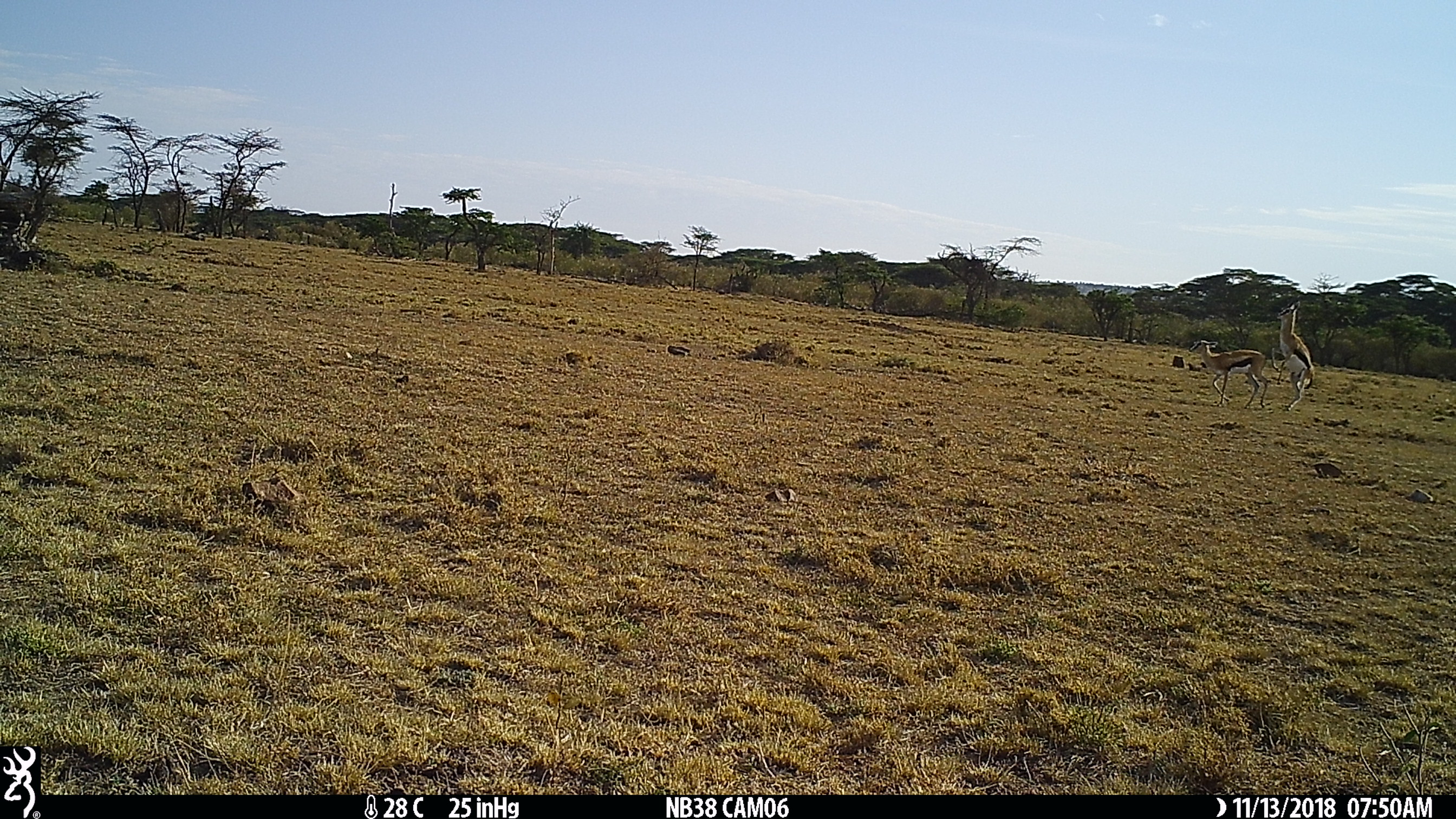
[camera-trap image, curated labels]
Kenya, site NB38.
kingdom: Animalia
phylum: Chordata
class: Mammalia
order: Artiodactyla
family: Bovidae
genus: Eudorcas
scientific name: Eudorcas thomsonii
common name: thomon's gazelle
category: gazelle thomsons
Gazelle thomsons (thomon's gazelle) (Eudorcas thomsonii).